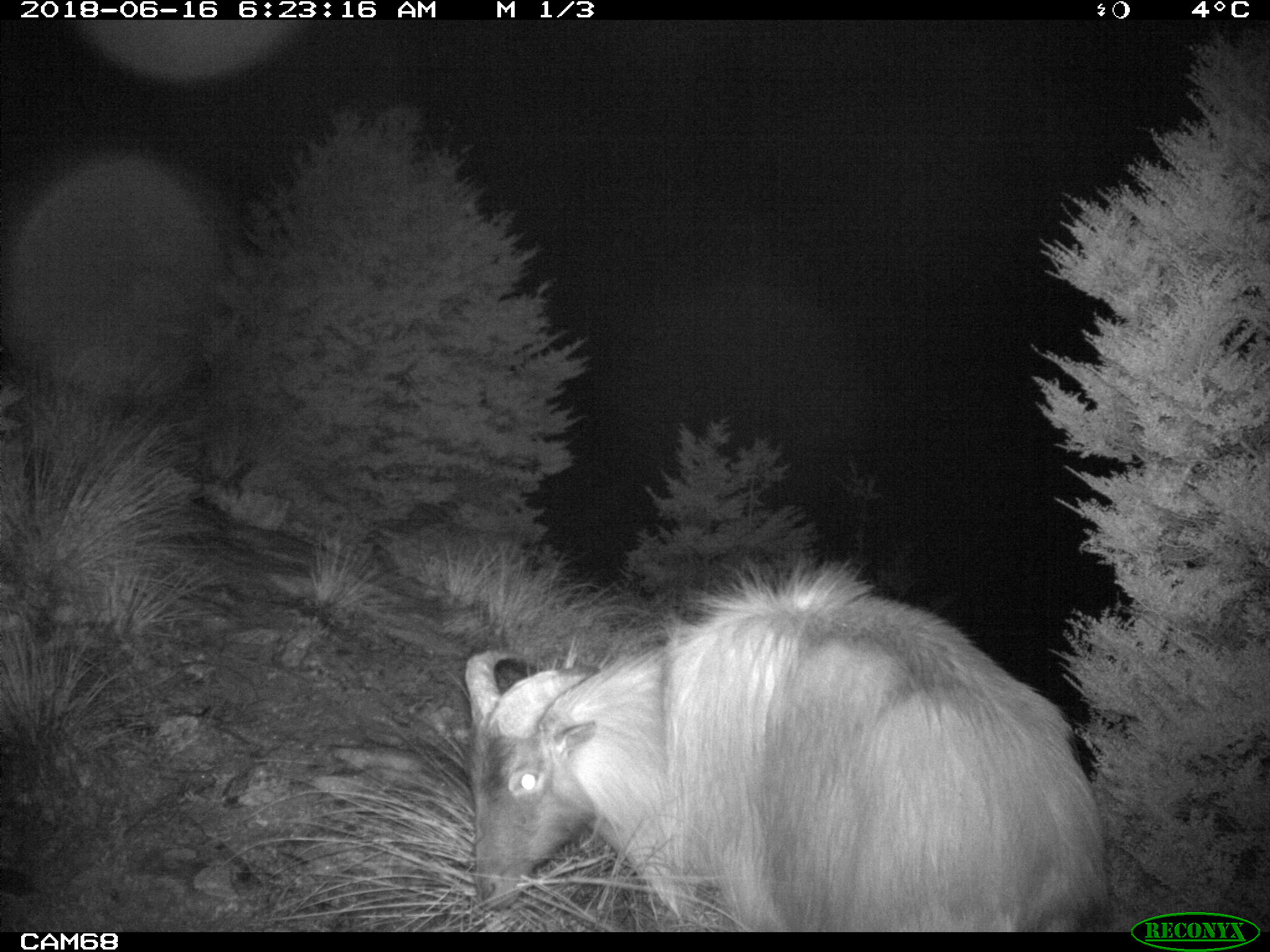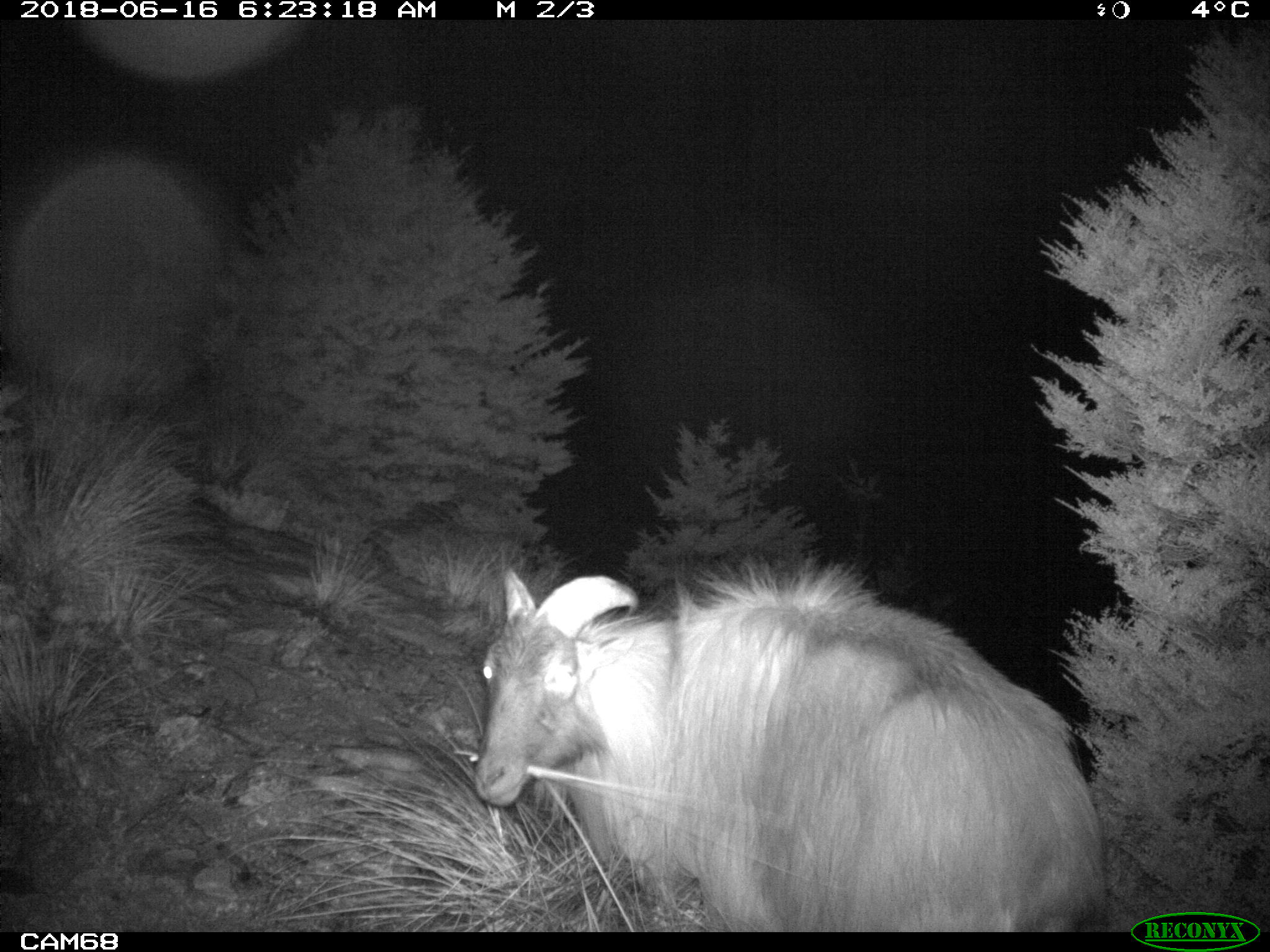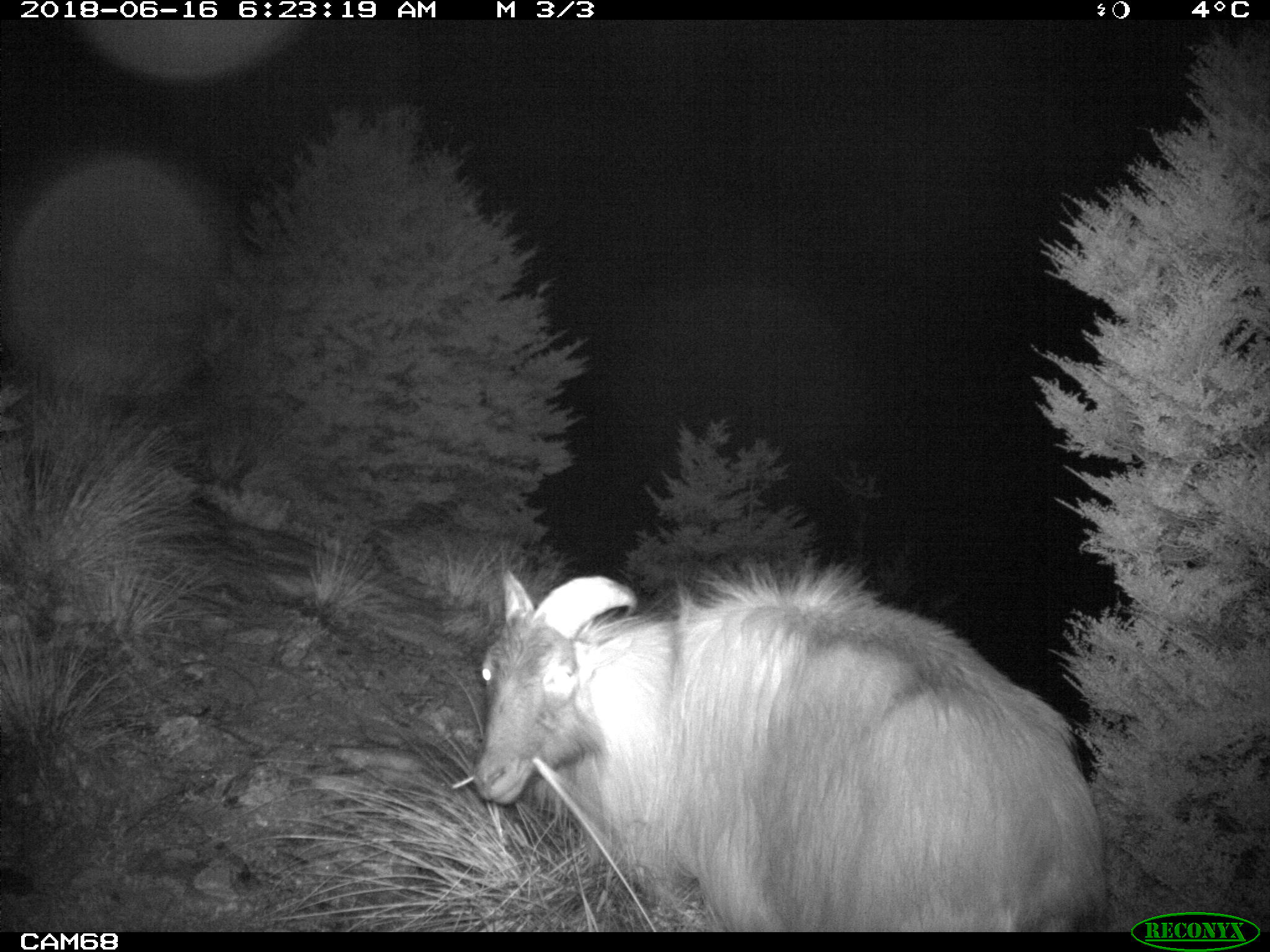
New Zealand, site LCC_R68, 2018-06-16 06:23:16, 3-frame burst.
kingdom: Animalia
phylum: Chordata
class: Mammalia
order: Artiodactyla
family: Bovidae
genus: Nilgiritragus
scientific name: Nilgiritragus hylocrius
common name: tahr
Tahr (Nilgiritragus hylocrius).